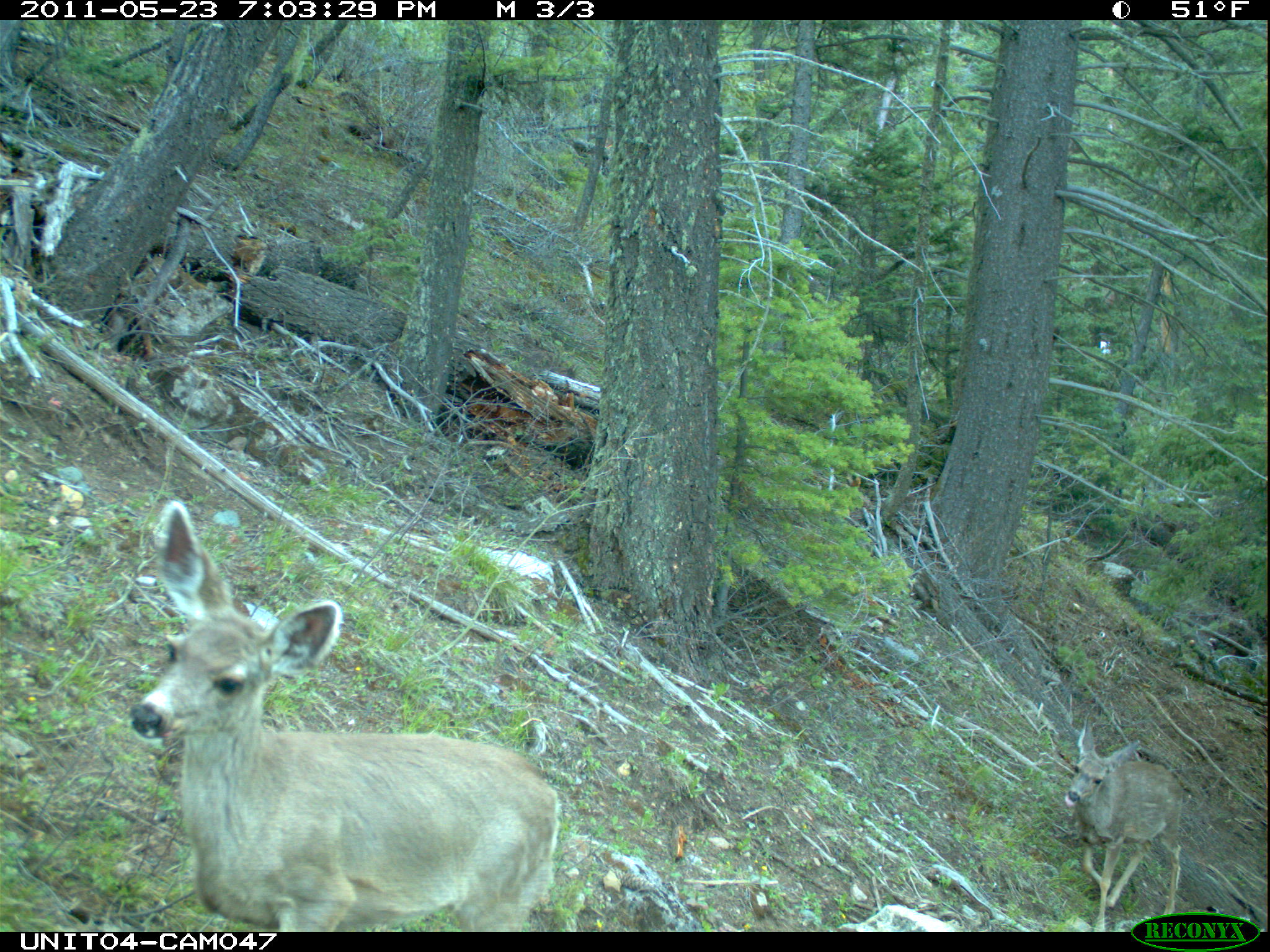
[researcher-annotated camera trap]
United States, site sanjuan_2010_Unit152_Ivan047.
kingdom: Animalia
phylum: Chordata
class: Mammalia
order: Artiodactyla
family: Cervidae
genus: Odocoileus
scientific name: Odocoileus hemionus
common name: mule deer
Odocoileus hemionus (mule deer).